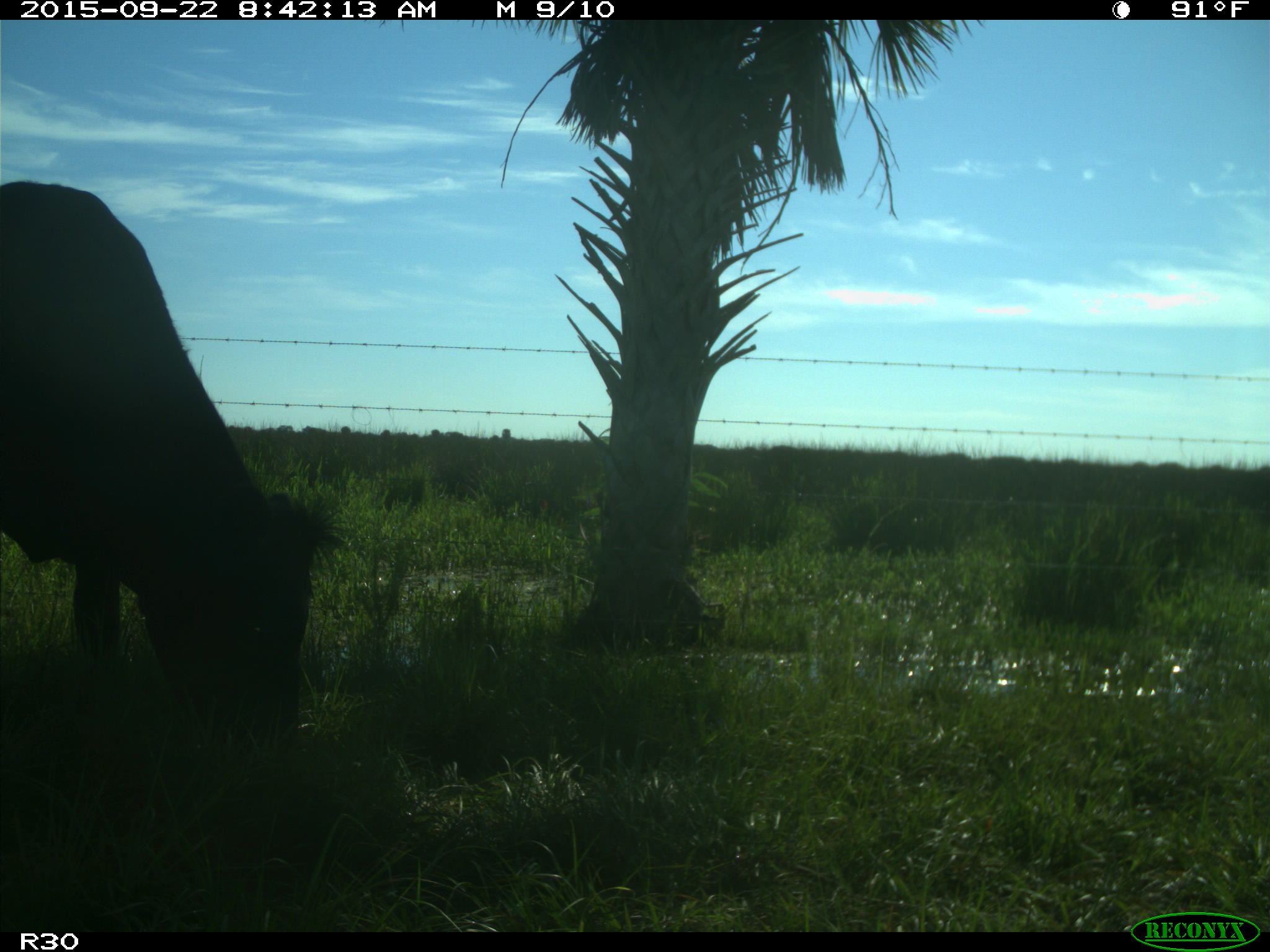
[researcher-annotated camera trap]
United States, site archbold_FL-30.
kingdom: Animalia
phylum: Chordata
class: Mammalia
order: Artiodactyla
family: Bovidae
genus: Bos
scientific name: Bos taurus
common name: domestic cow